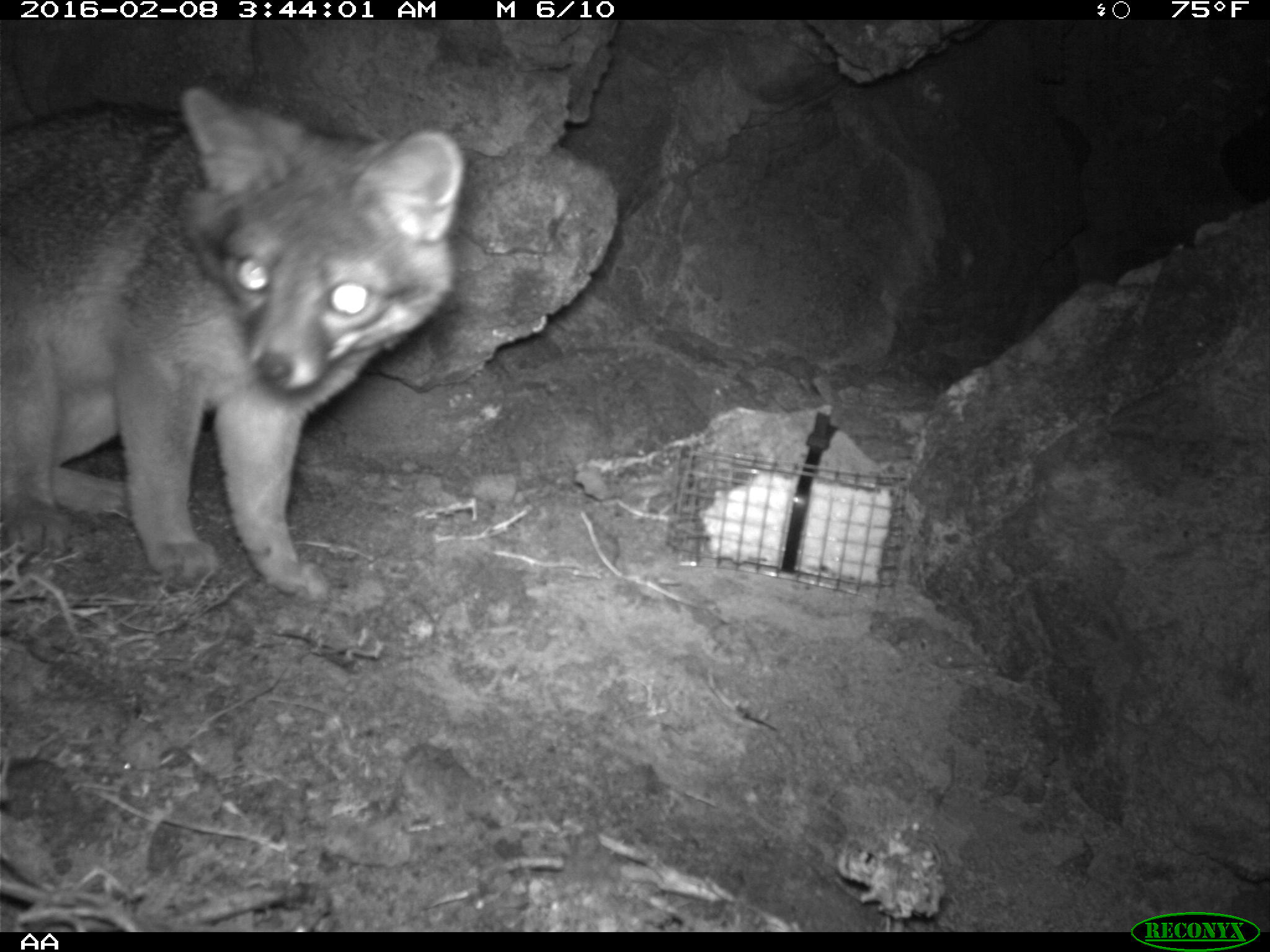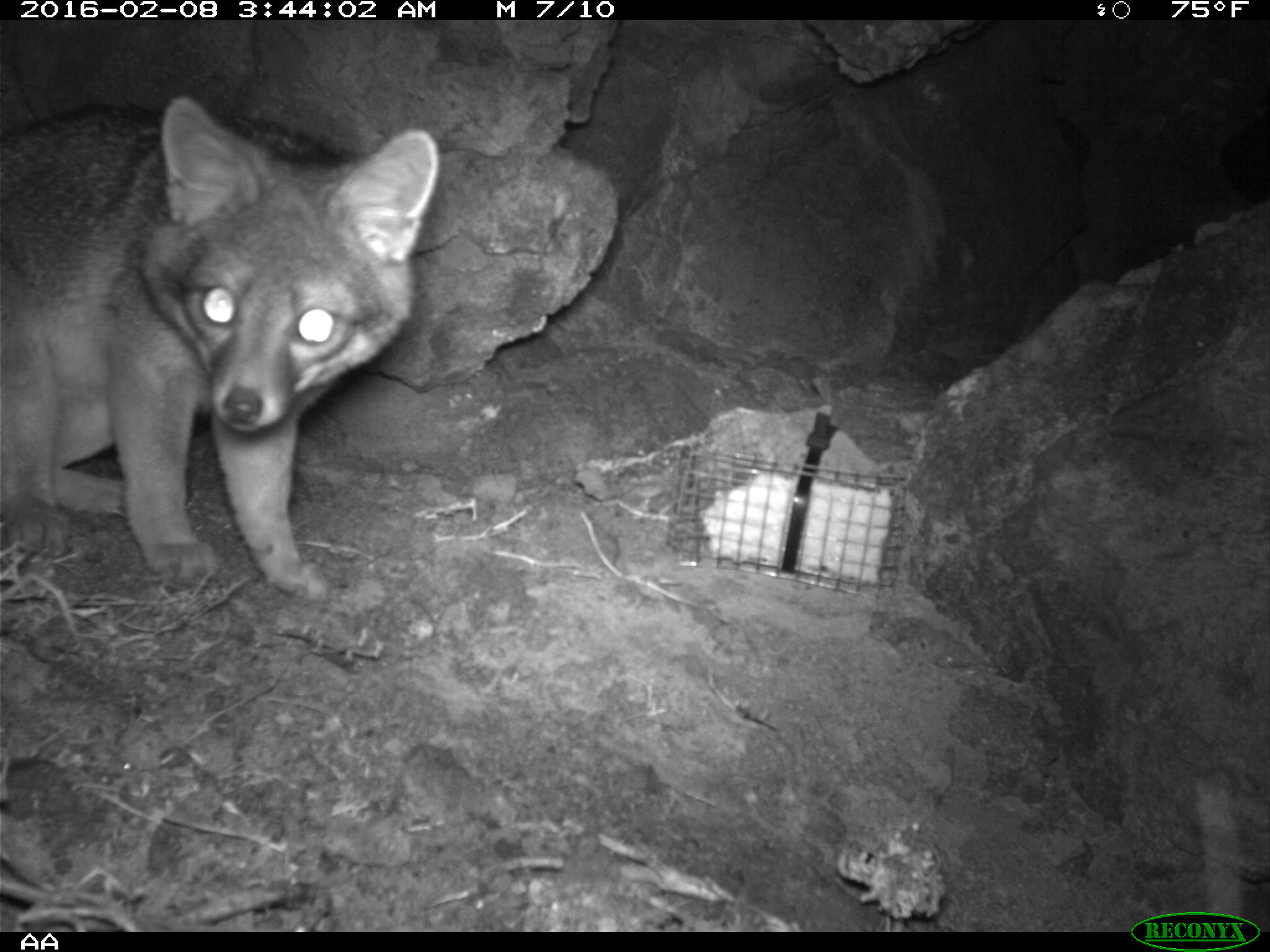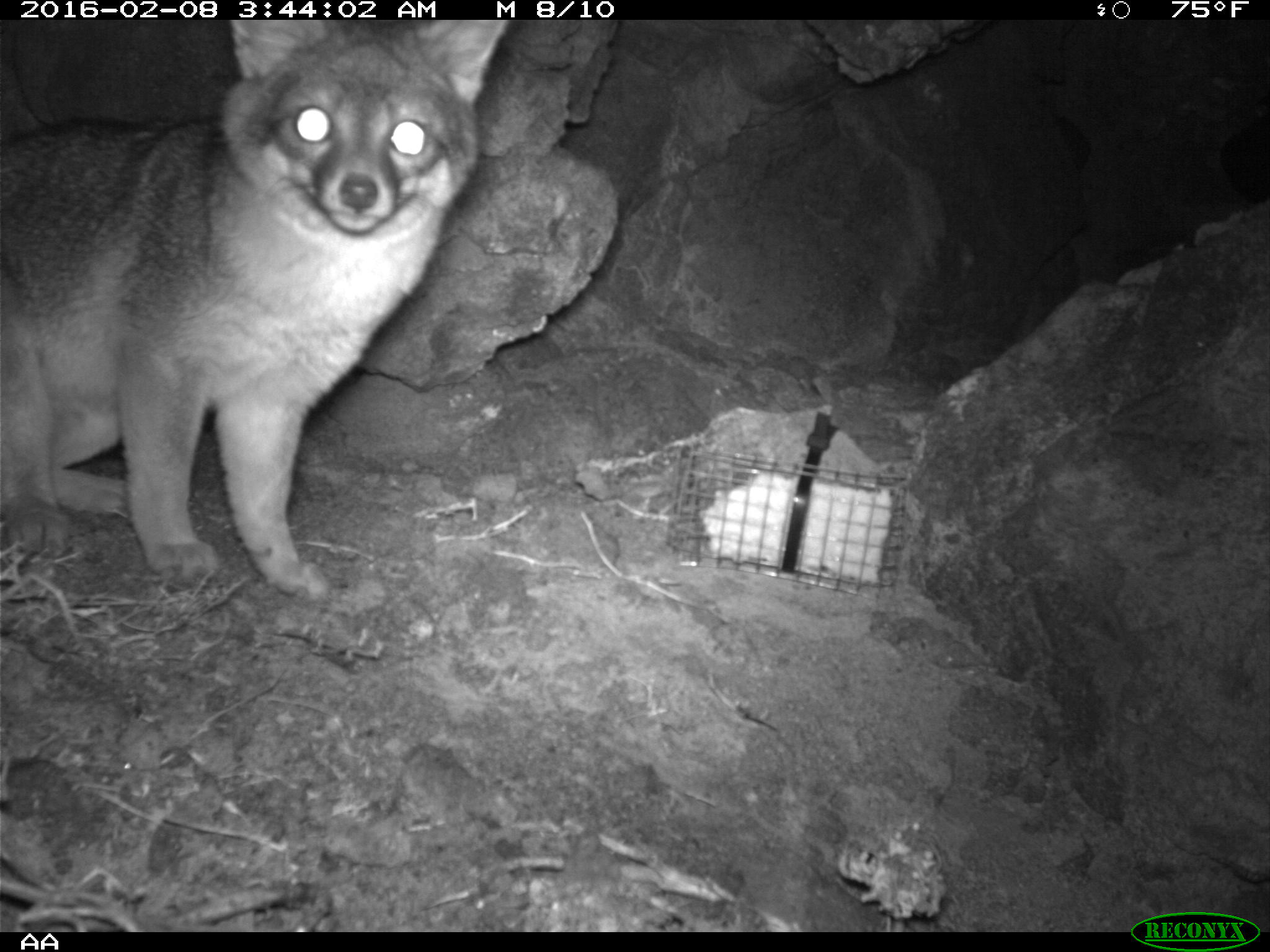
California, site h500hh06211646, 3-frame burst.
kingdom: Animalia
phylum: Chordata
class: Mammalia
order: Carnivora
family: Canidae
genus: Urocyon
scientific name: Urocyon littoralis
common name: island fox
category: fox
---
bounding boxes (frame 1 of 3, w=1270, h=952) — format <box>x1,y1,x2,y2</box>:
fox: <box>0,85,464,599</box>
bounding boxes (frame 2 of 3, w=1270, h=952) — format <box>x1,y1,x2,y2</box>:
fox: <box>0,95,439,599</box>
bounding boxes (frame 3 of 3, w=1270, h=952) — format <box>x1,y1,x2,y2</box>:
fox: <box>0,19,507,605</box>